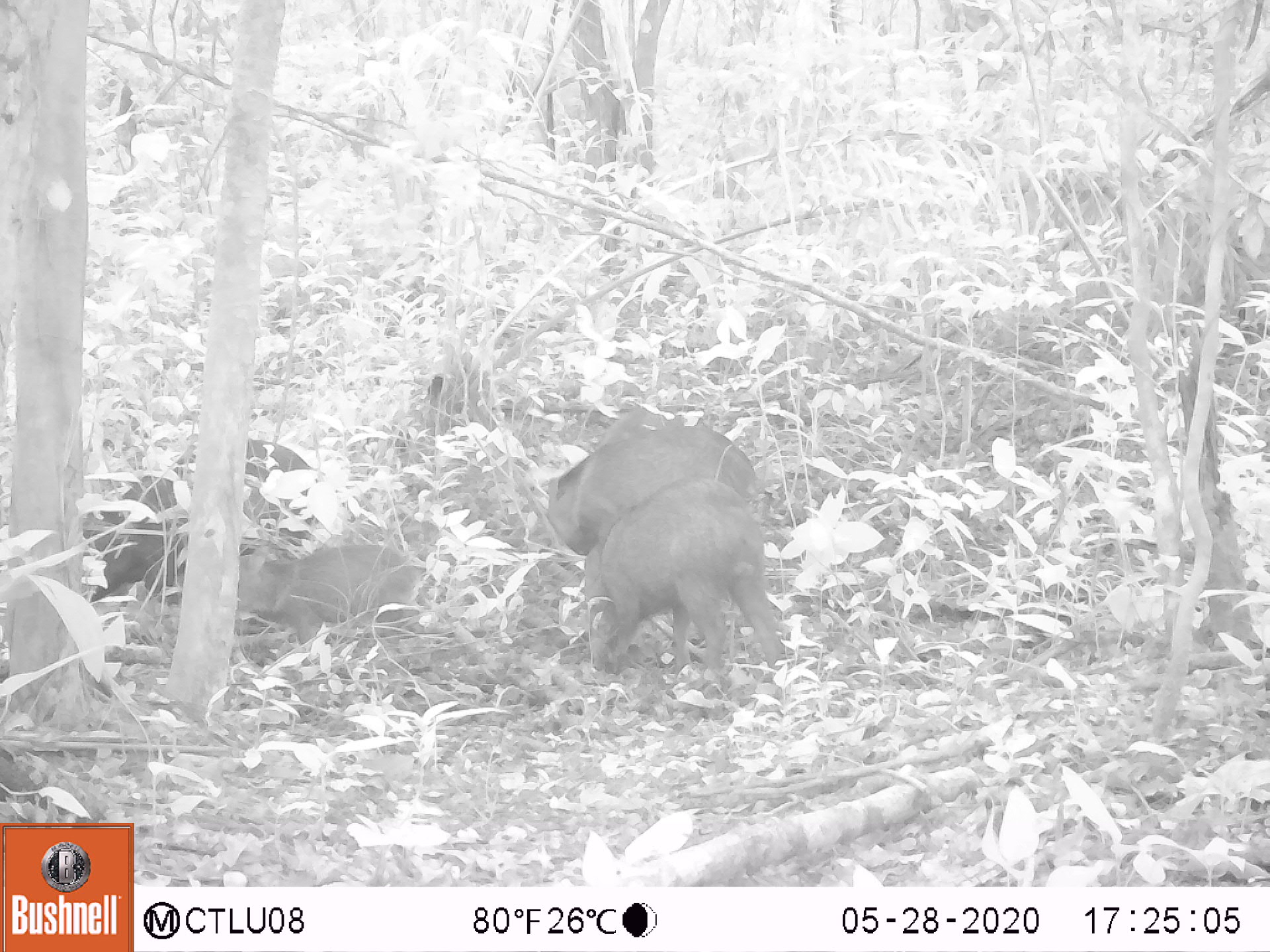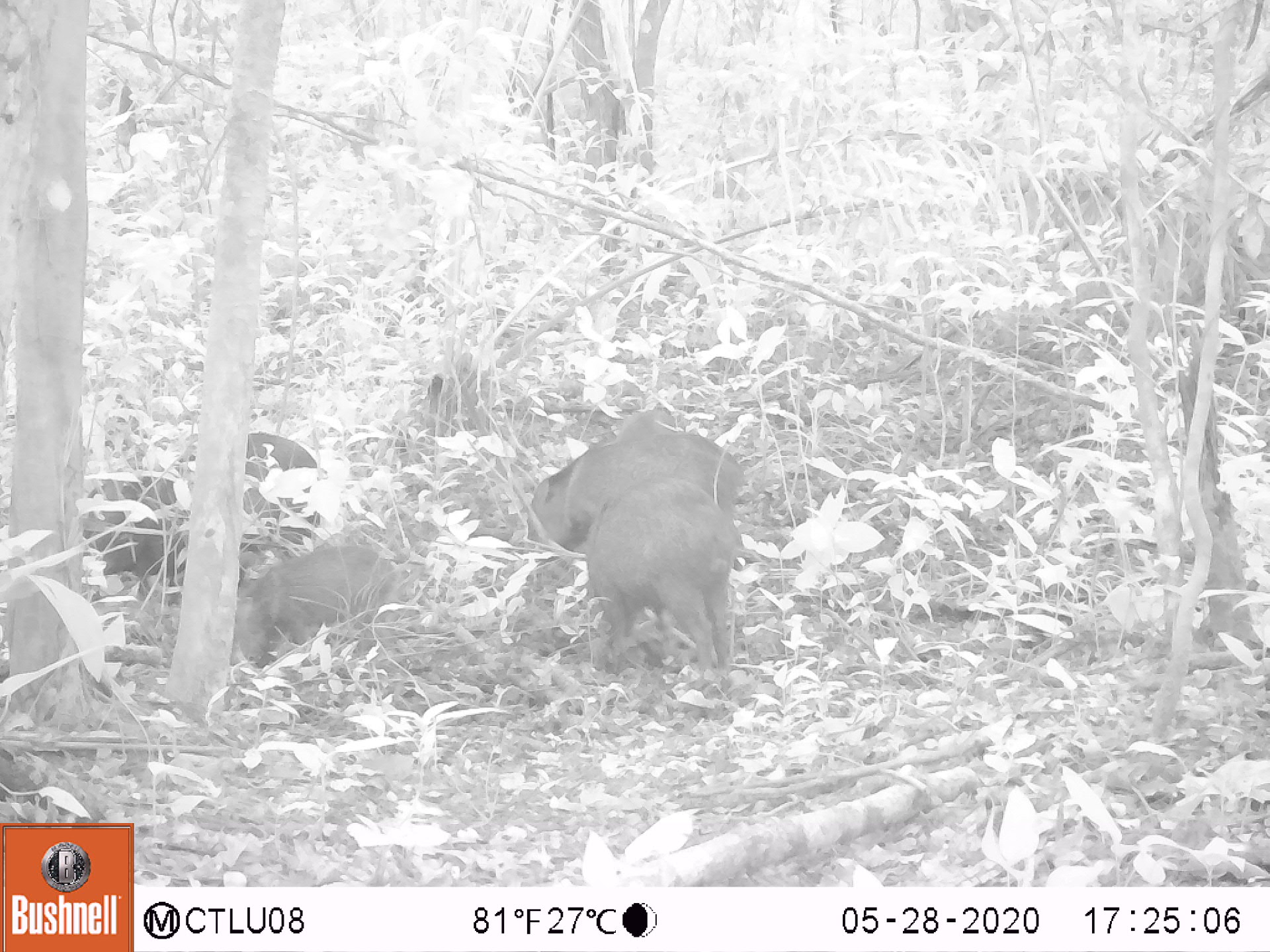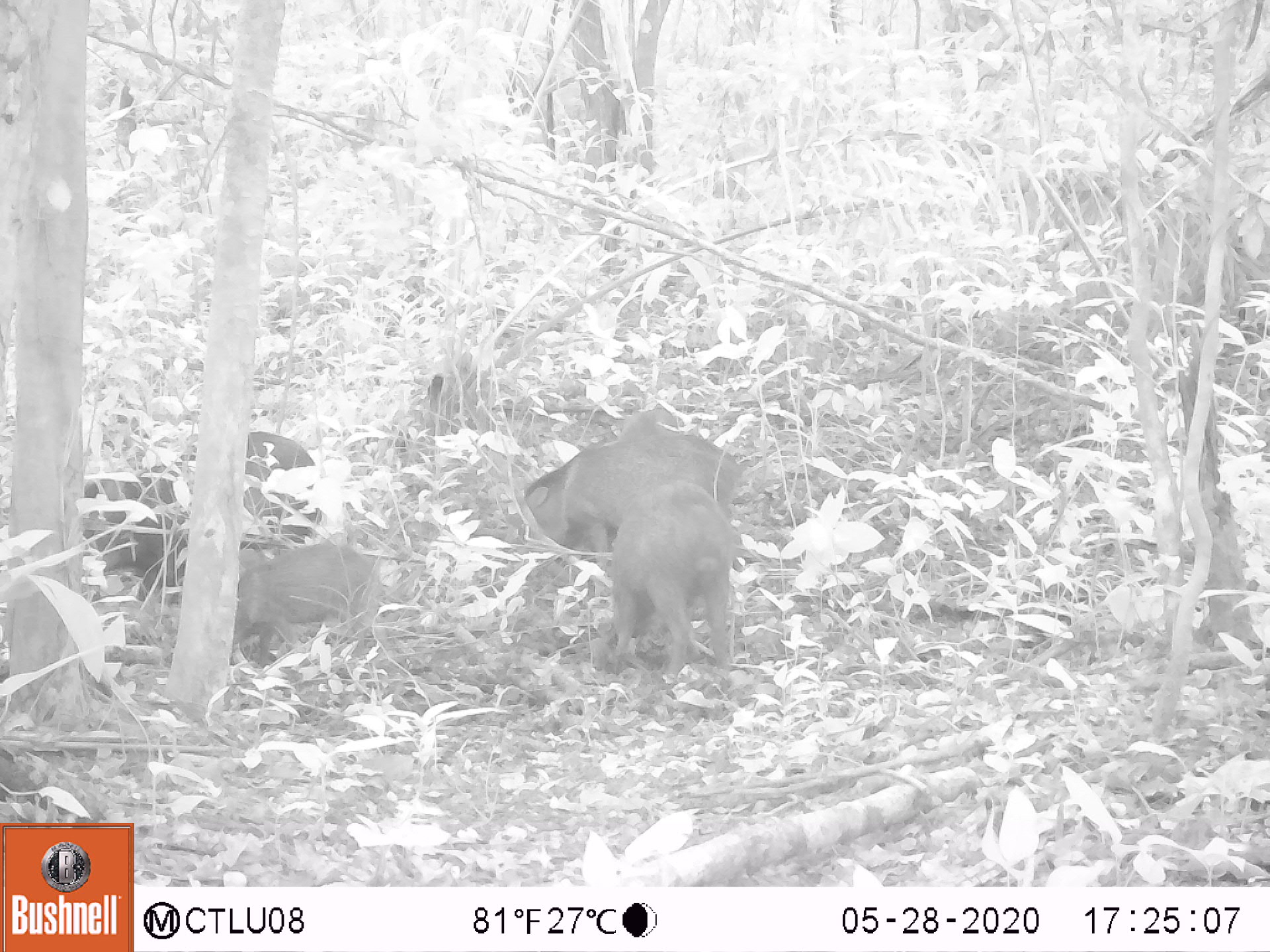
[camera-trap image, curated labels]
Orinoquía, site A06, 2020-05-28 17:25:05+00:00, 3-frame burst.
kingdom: Animalia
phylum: Chordata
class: Mammalia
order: Artiodactyla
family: Tayassuidae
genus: Pecari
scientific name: Pecari tajacu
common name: collared peccary